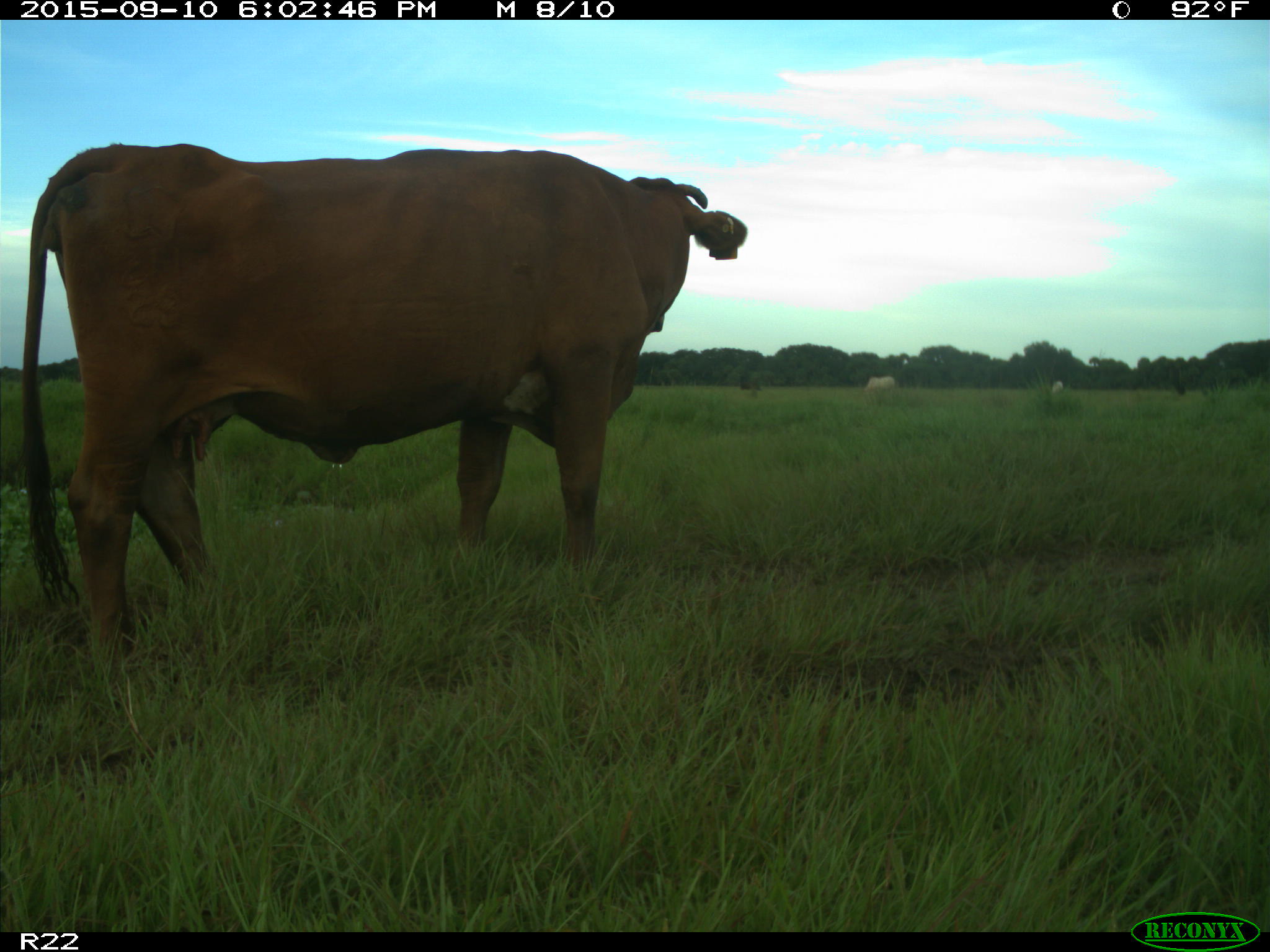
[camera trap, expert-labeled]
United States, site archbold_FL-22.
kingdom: Animalia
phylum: Chordata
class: Mammalia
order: Artiodactyla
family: Bovidae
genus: Bos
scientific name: Bos taurus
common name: domestic cow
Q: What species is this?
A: Bos taurus (domestic cow).